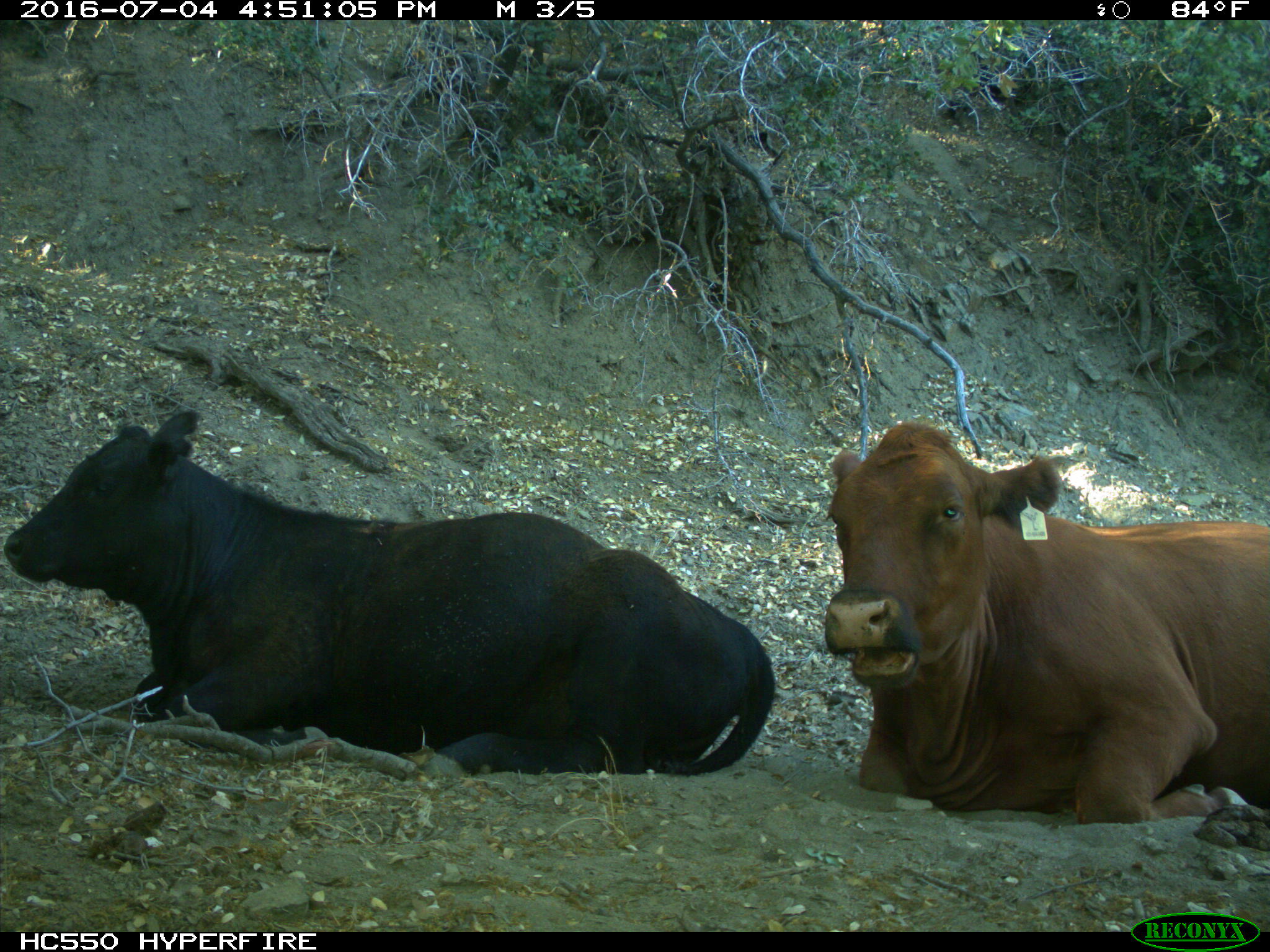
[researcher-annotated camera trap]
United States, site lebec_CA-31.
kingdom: Animalia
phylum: Chordata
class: Mammalia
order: Artiodactyla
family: Bovidae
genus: Bos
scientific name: Bos taurus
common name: domestic cow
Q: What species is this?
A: Bos taurus (domestic cow).